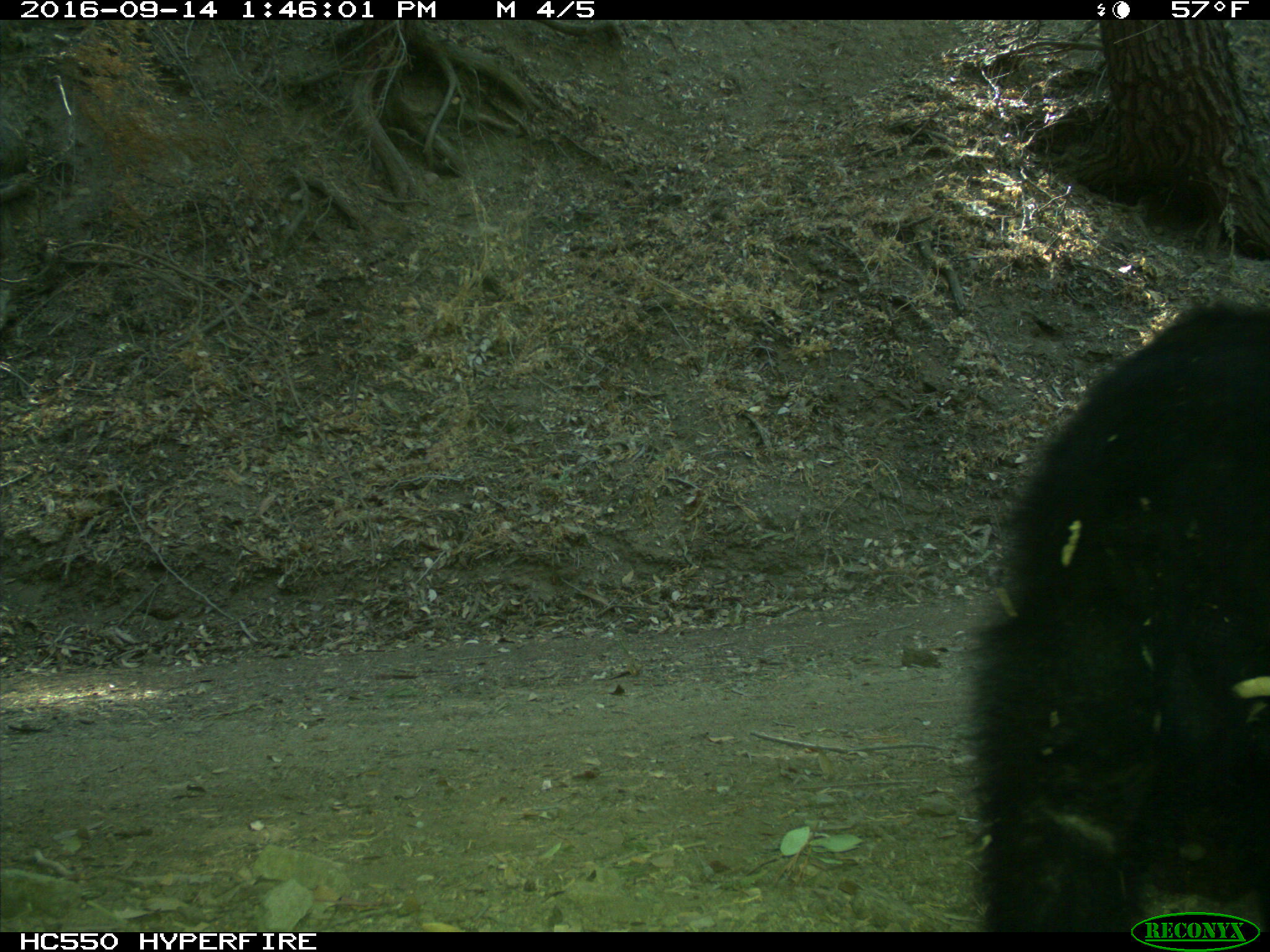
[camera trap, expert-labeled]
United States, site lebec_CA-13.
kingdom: Animalia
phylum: Chordata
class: Mammalia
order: Carnivora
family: Ursidae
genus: Ursus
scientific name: Ursus americanus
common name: american black bear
Ursus americanus (american black bear).